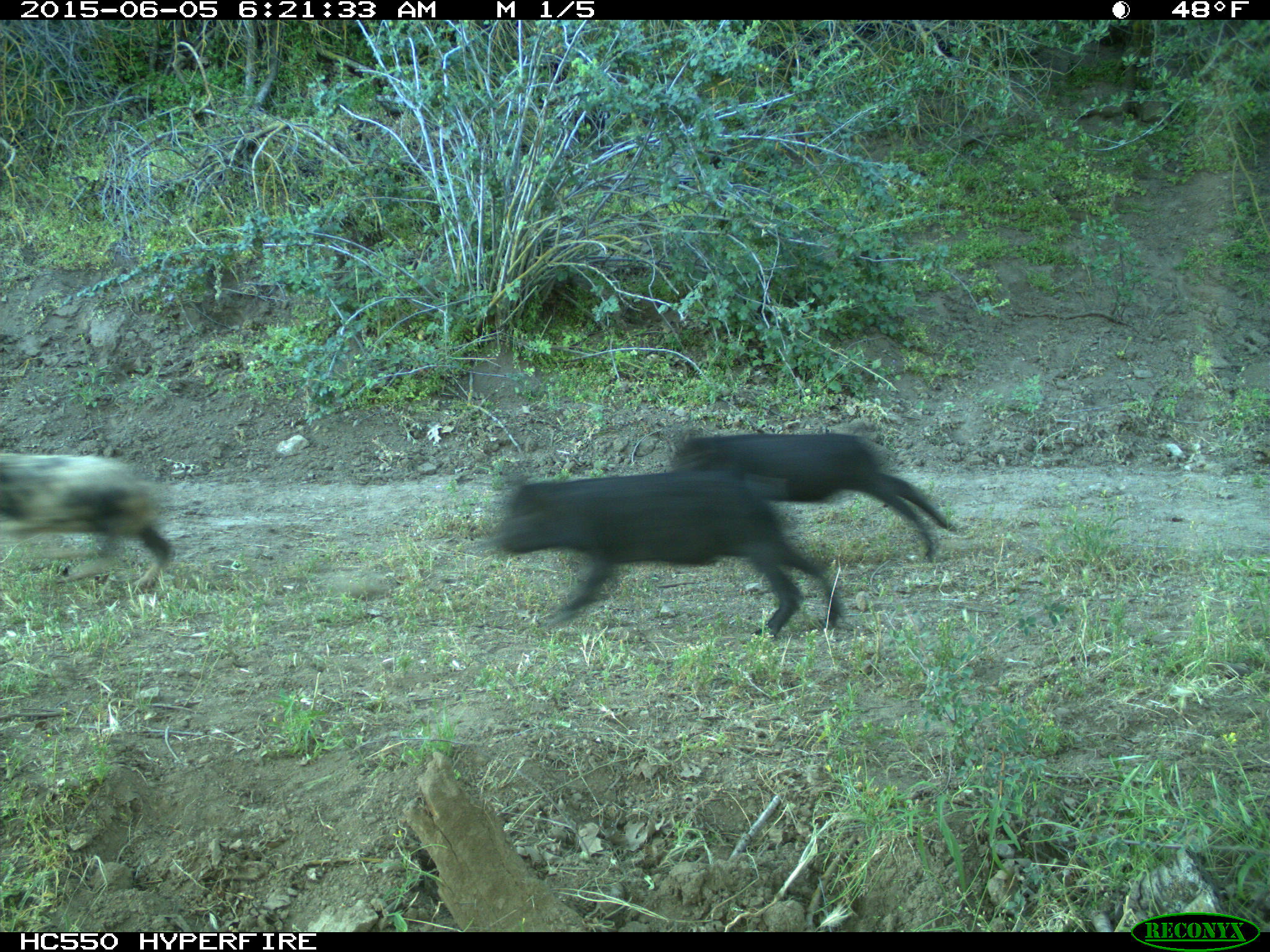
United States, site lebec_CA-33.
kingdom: Animalia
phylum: Chordata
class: Mammalia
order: Artiodactyla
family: Suidae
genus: Sus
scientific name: Sus scrofa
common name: wild boar